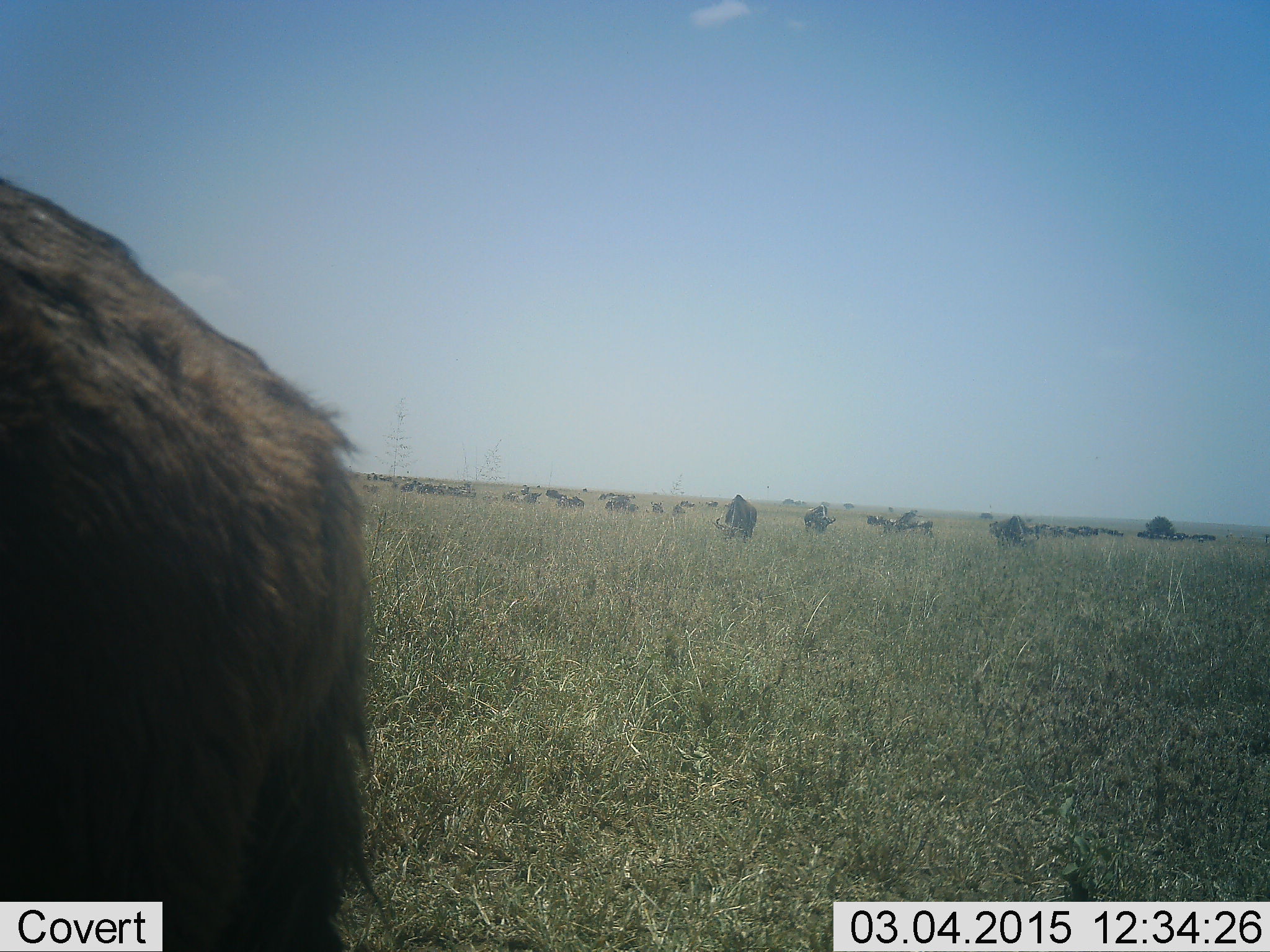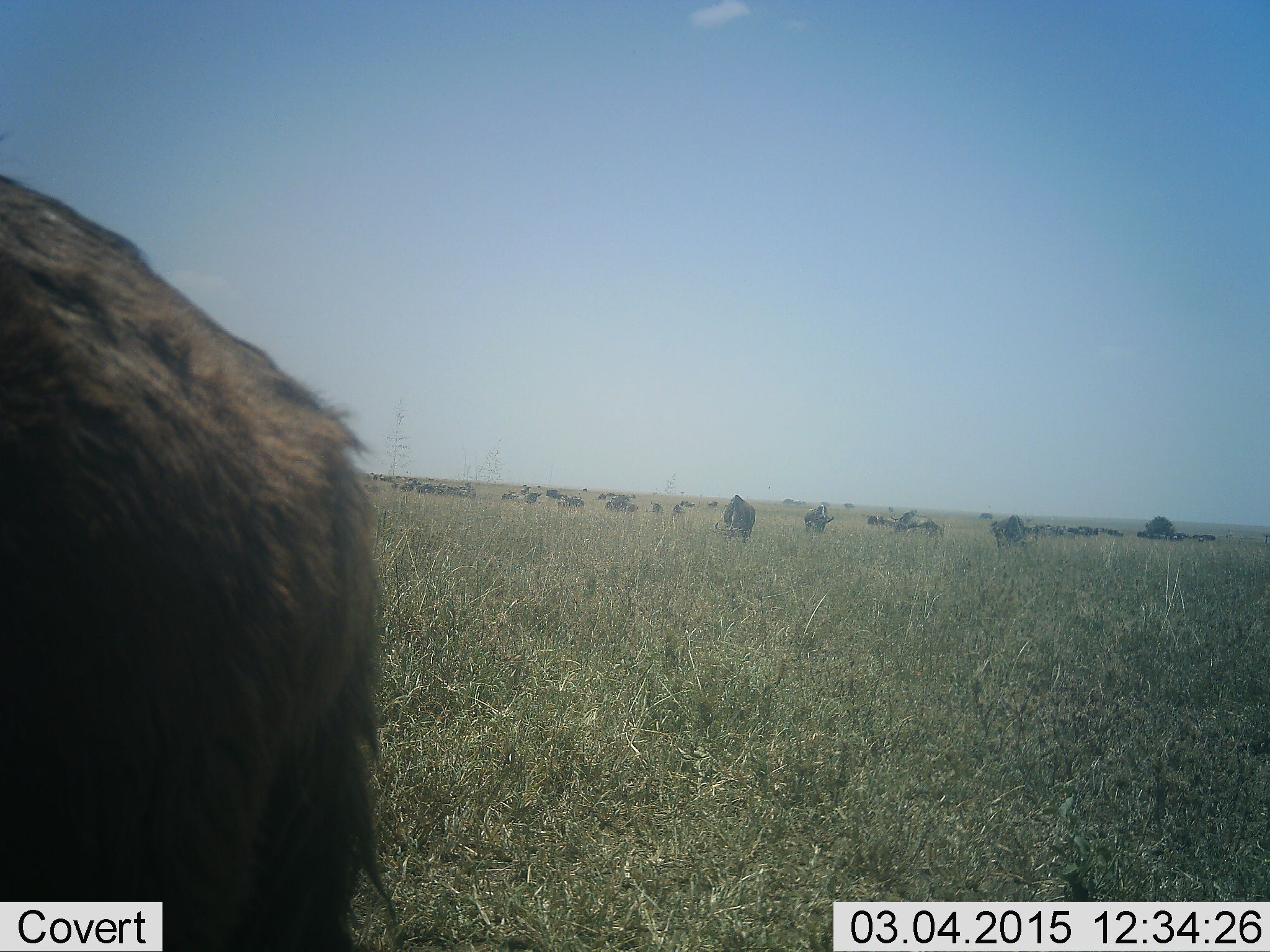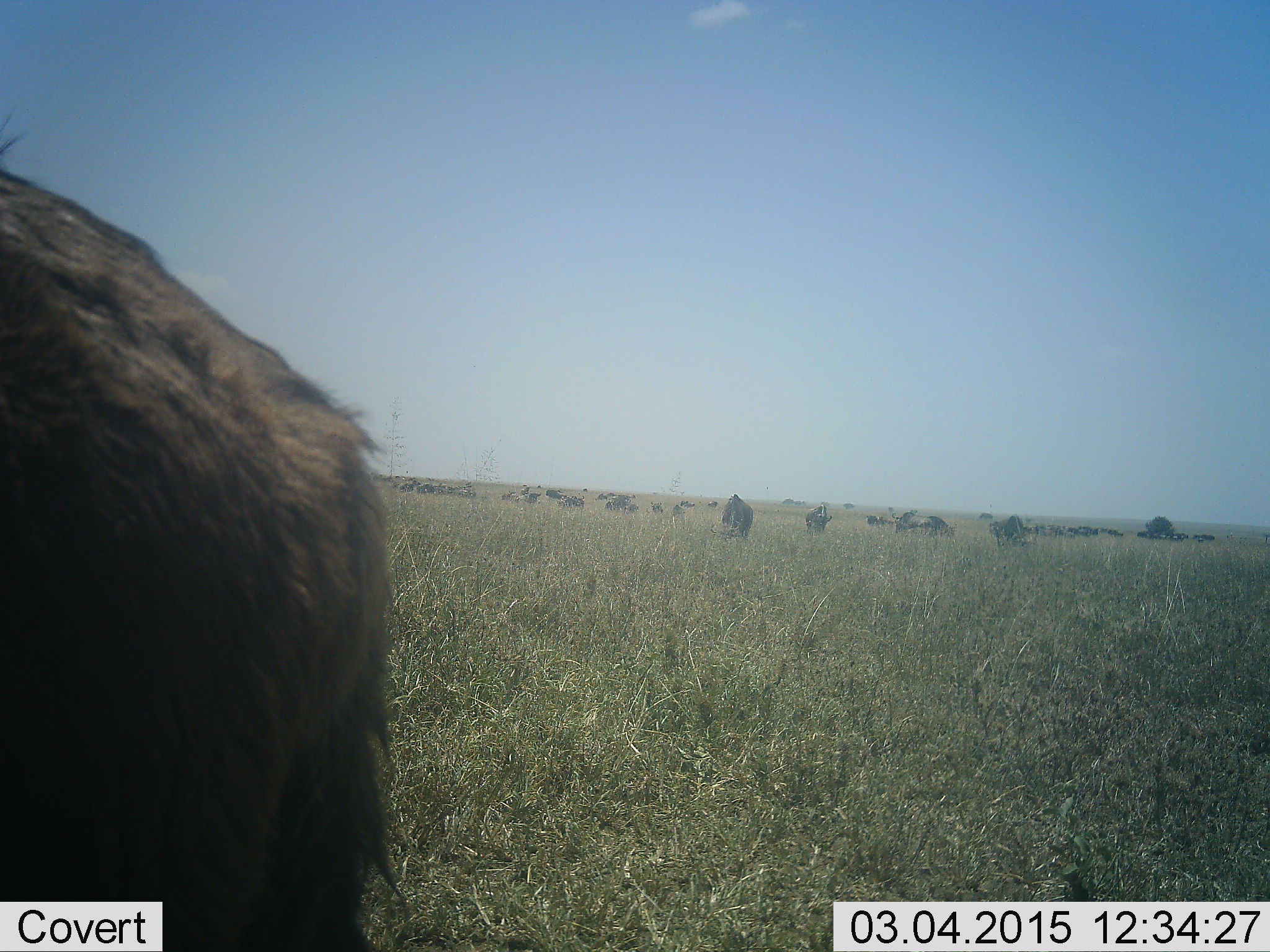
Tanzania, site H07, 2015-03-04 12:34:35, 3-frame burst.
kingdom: Animalia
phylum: Chordata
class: Mammalia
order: Artiodactyla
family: Bovidae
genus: Connochaetes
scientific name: Connochaetes taurinus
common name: blue wildebeest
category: wildebeest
Wildebeest (blue wildebeest) (Connochaetes taurinus), count 11-50. Behavior (volunteer vote fractions): standing 90%, resting 0%, moving 10%, interacting 0%. Young present (vote fraction): 0%. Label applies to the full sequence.